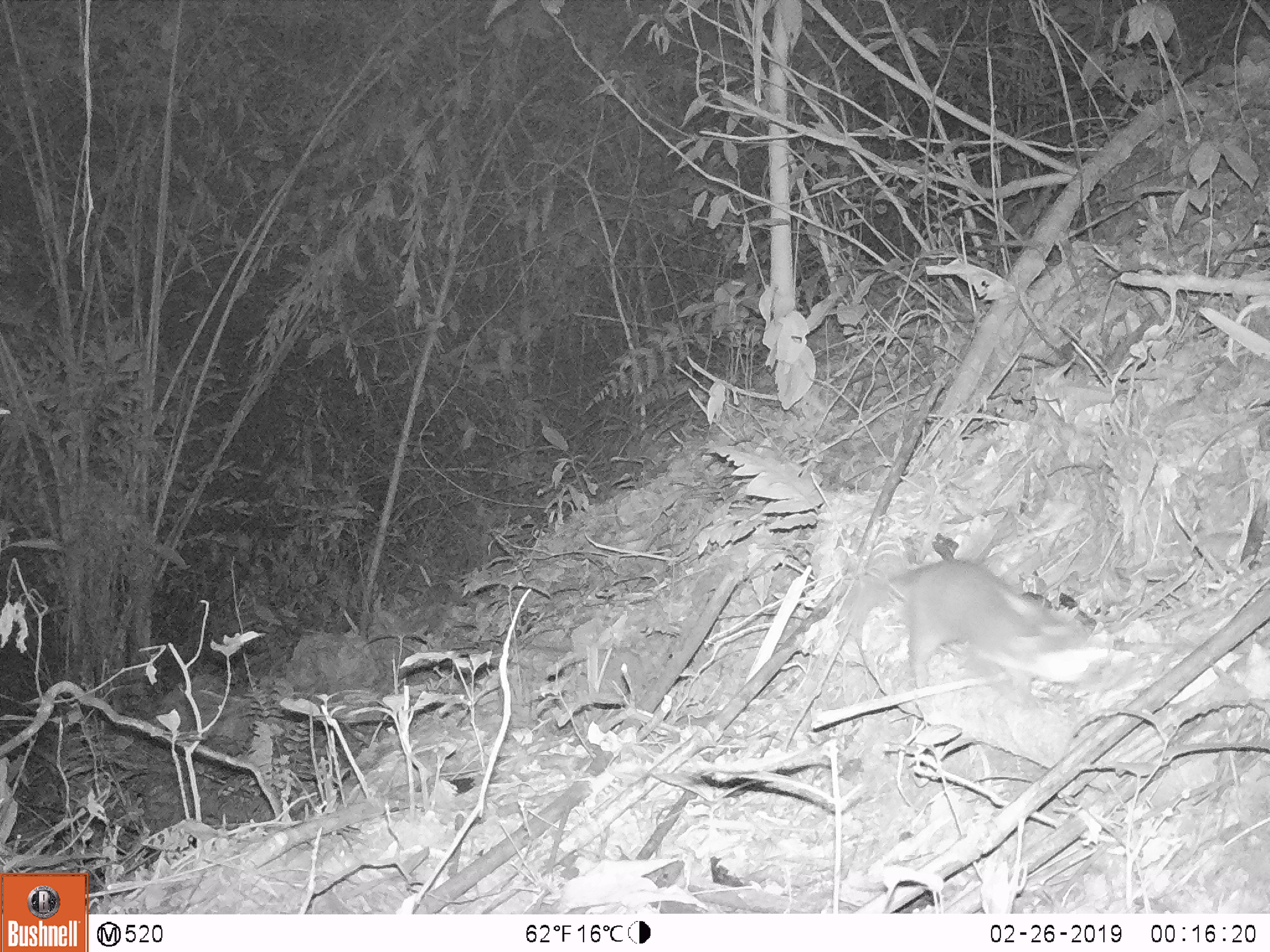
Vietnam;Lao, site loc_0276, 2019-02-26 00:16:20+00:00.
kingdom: Animalia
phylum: Chordata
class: Mammalia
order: Carnivora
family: Mustelidae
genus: Melogale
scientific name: Melogale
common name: ferret badger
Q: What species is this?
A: Ferret badger (Melogale).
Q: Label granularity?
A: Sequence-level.